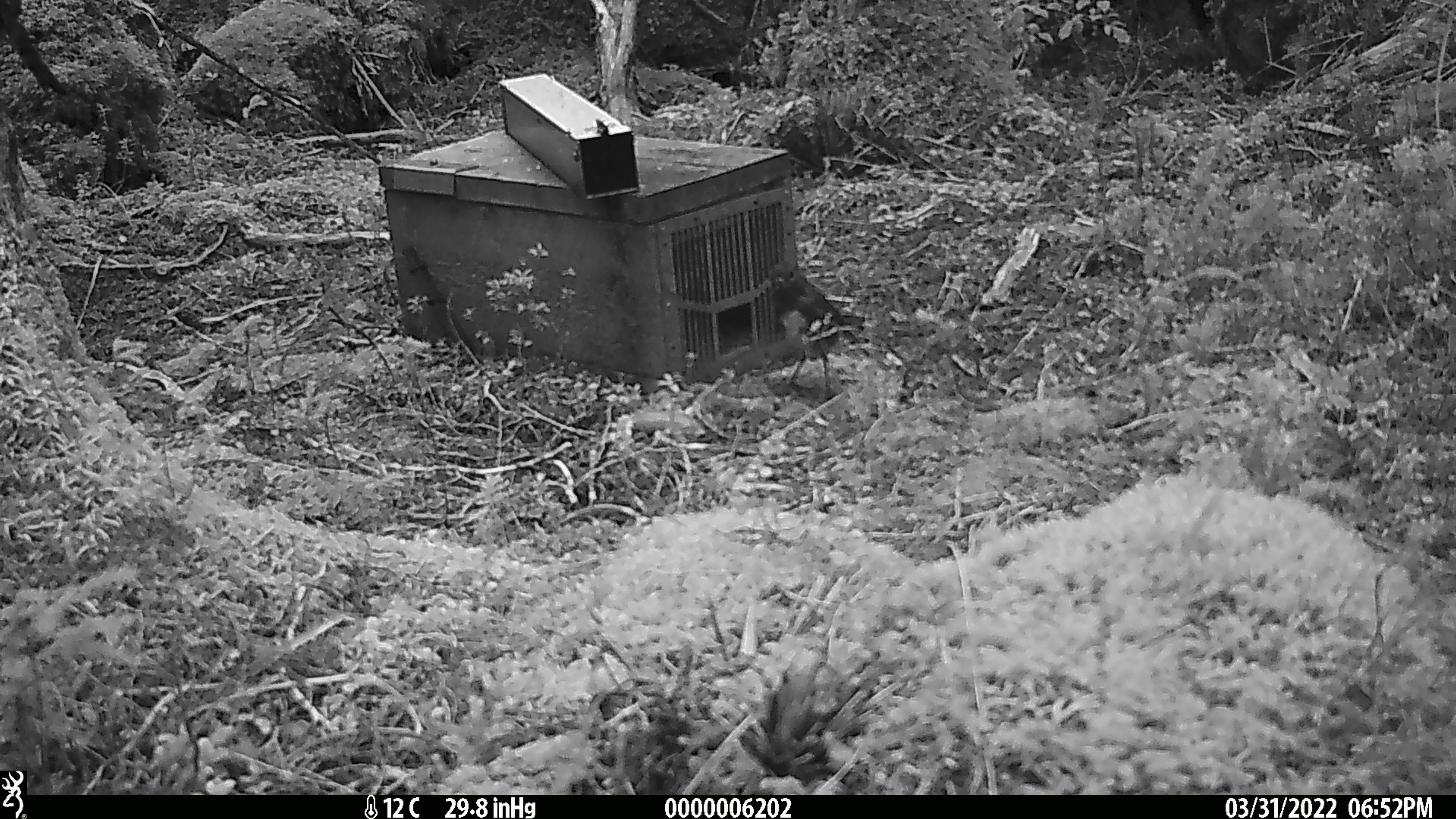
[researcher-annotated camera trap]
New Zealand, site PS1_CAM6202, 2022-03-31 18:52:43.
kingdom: Animalia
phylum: Chordata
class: Aves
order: Passeriformes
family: Petroicidae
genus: Petroica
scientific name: Petroica australis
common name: new zealand robin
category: robin